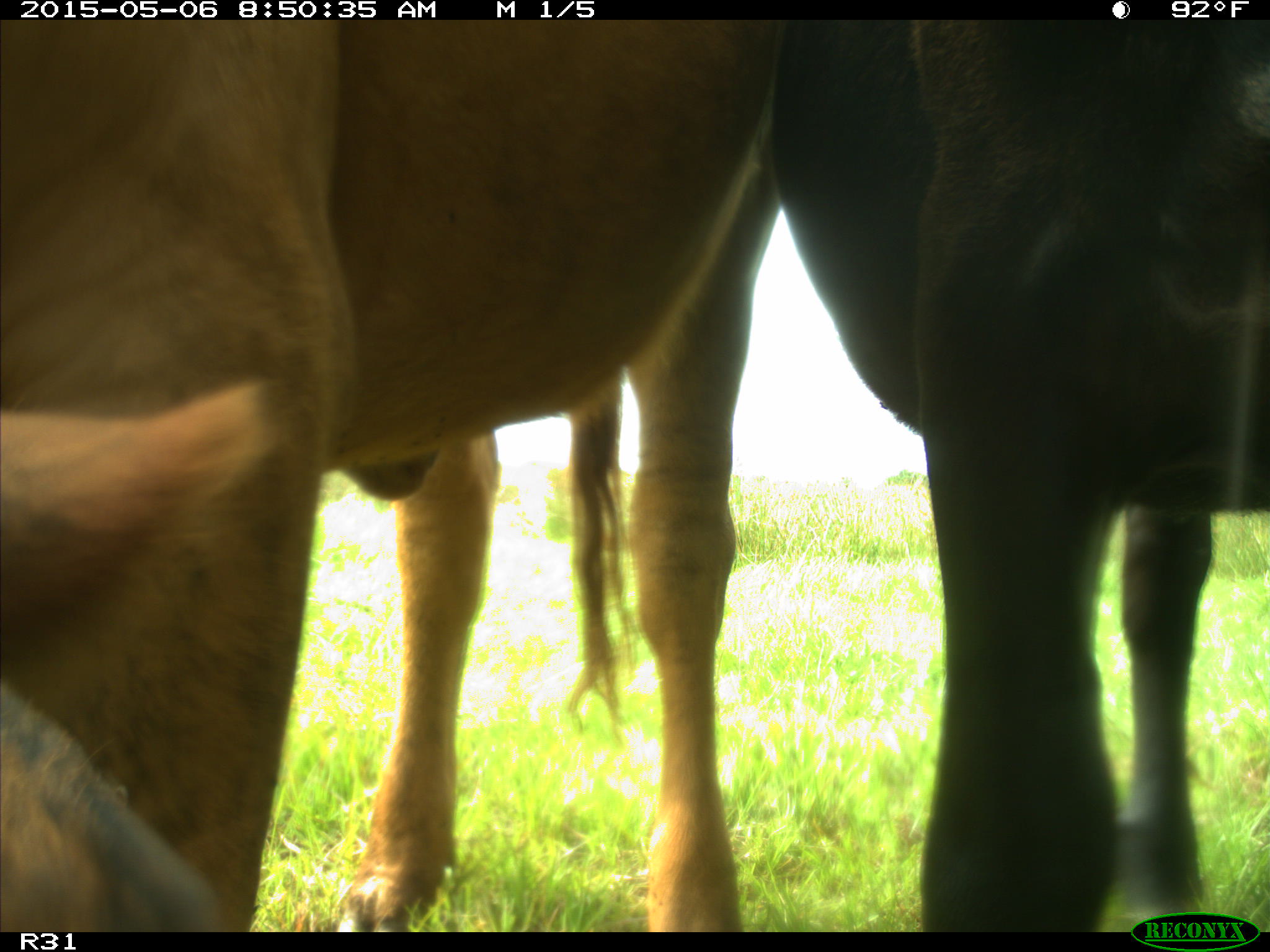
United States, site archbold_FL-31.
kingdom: Animalia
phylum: Chordata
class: Mammalia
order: Artiodactyla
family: Bovidae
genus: Bos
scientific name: Bos taurus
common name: domestic cow